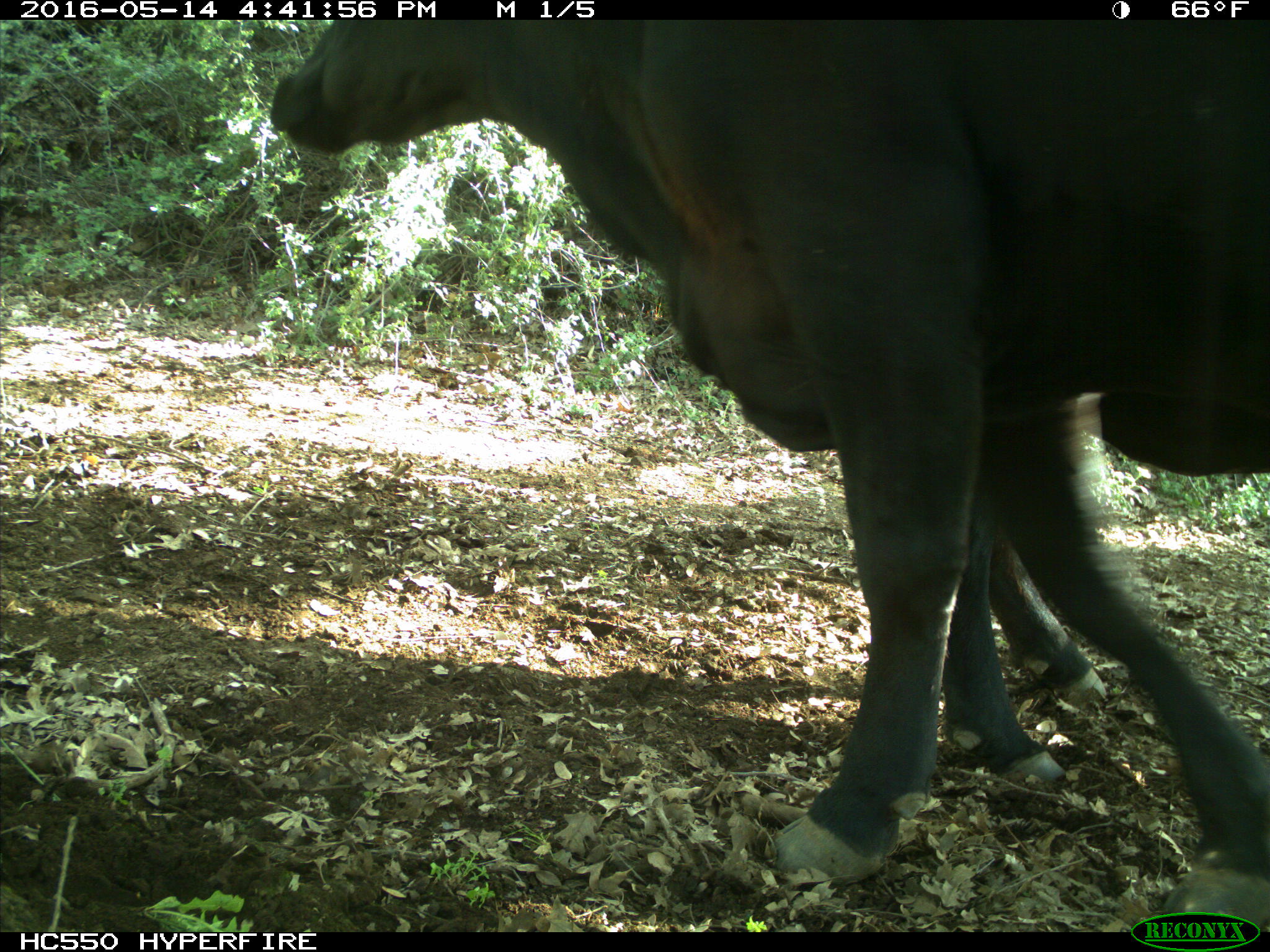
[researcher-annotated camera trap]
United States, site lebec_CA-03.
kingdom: Animalia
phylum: Chordata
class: Mammalia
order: Artiodactyla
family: Bovidae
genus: Bos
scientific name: Bos taurus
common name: domestic cow